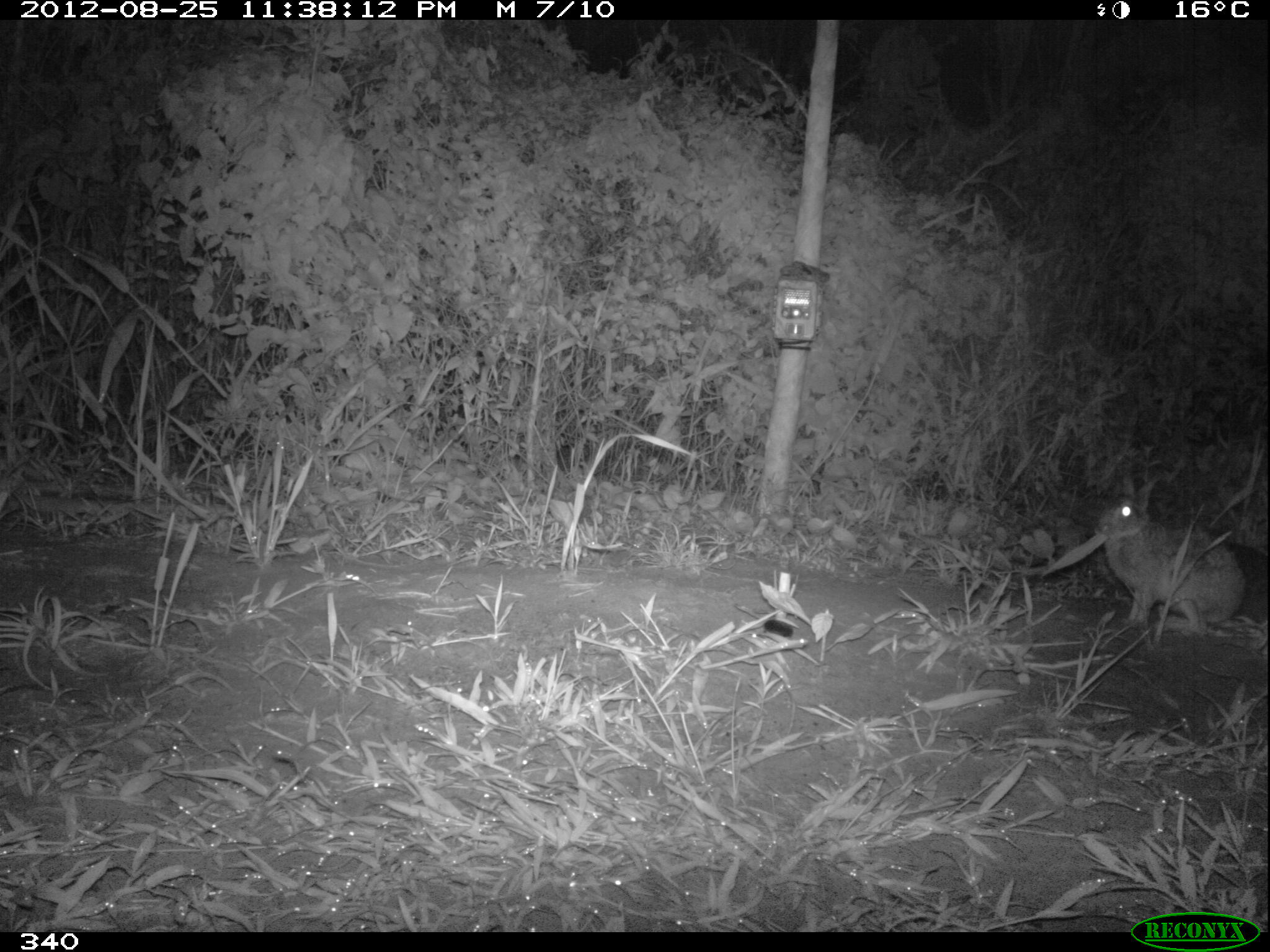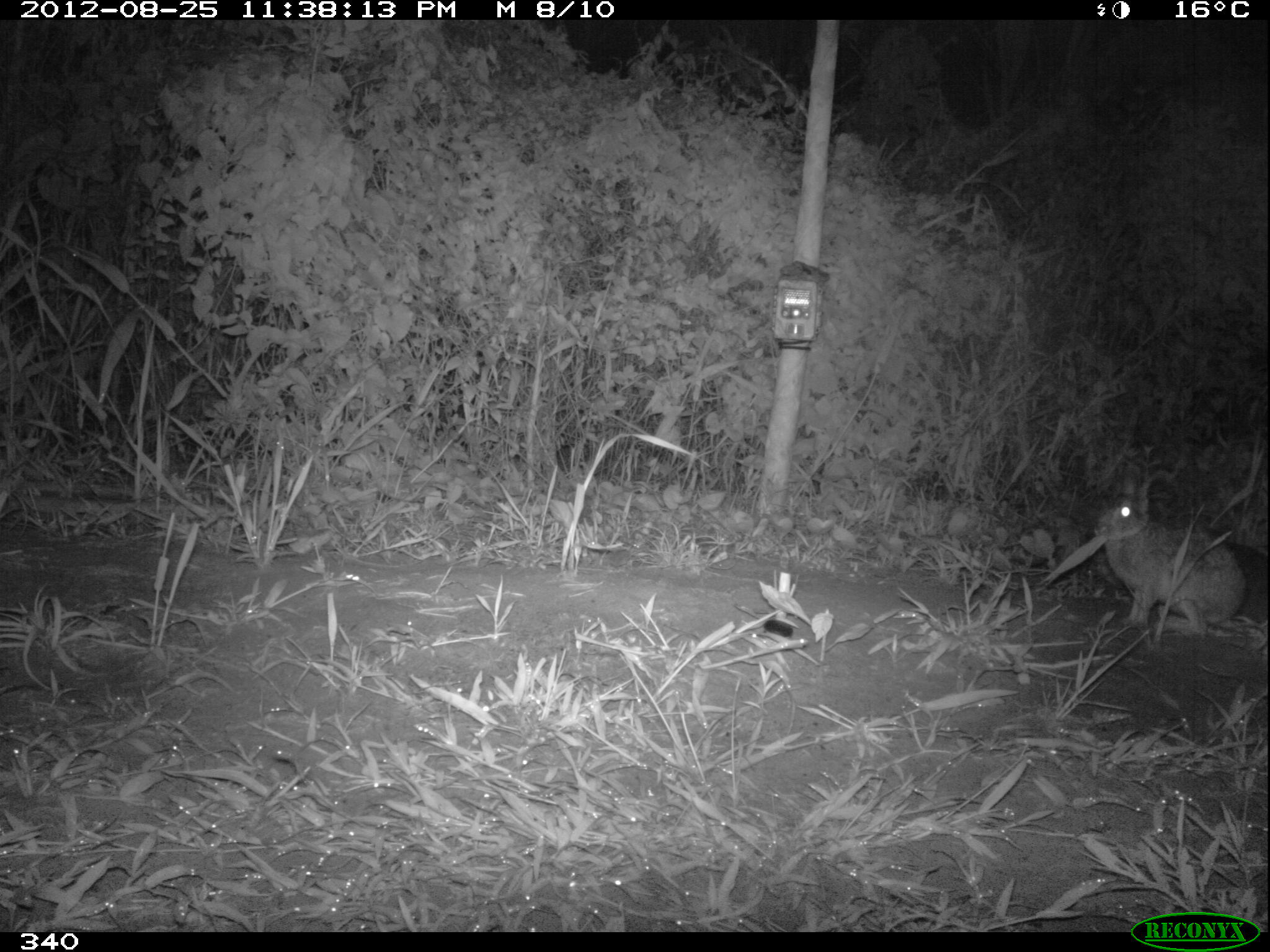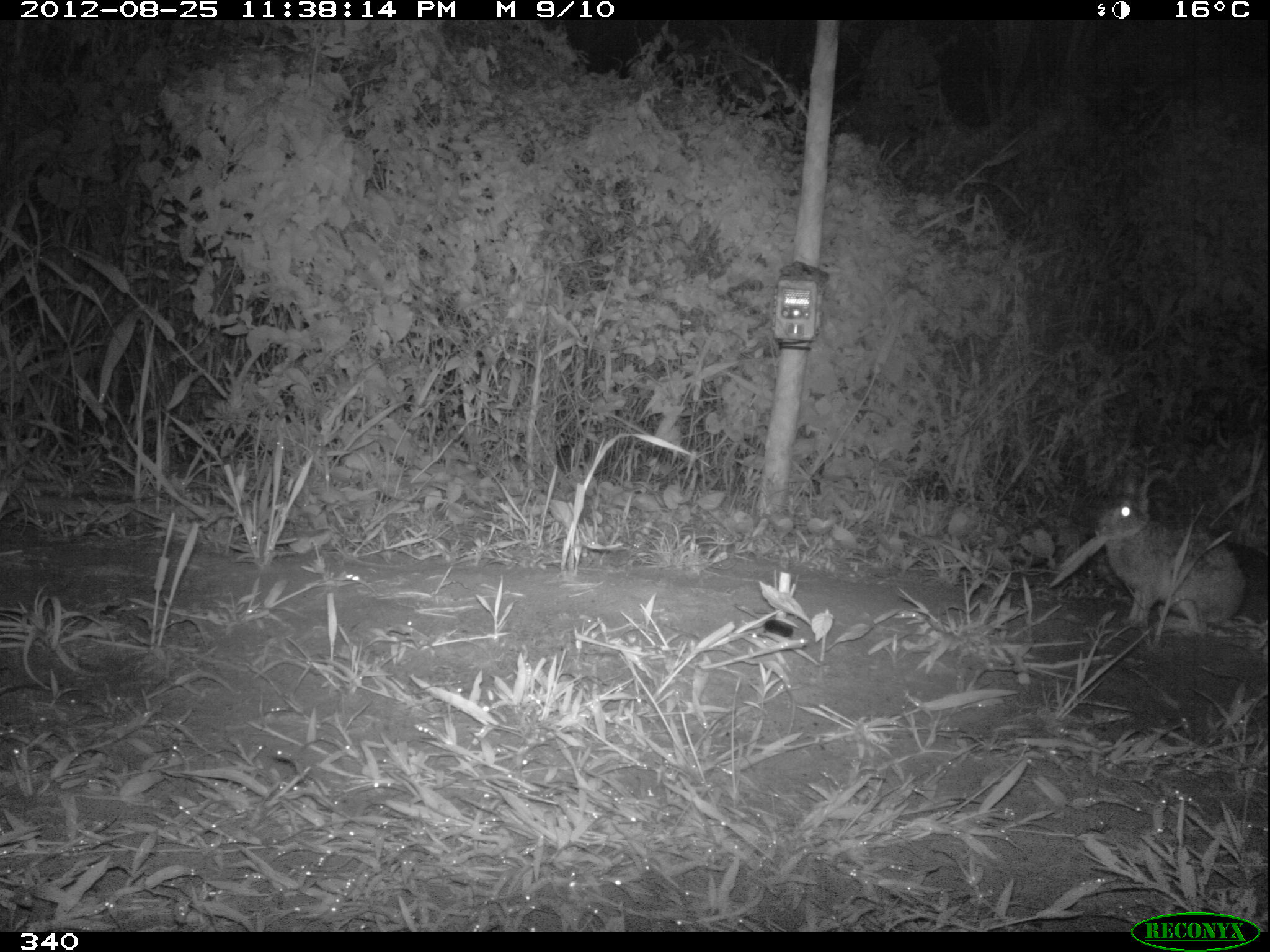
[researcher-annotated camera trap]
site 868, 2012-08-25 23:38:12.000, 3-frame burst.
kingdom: Animalia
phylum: Chordata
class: Mammalia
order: Lagomorpha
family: Leporidae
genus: Sylvilagus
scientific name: Sylvilagus brasiliensis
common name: tapeti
Sylvilagus brasiliensis (tapeti).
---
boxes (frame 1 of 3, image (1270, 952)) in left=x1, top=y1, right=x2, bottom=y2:
sylvilagus brasiliensis: left=1092, top=469, right=1245, bottom=629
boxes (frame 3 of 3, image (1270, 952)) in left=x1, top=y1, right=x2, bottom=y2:
sylvilagus brasiliensis: left=1095, top=464, right=1243, bottom=631